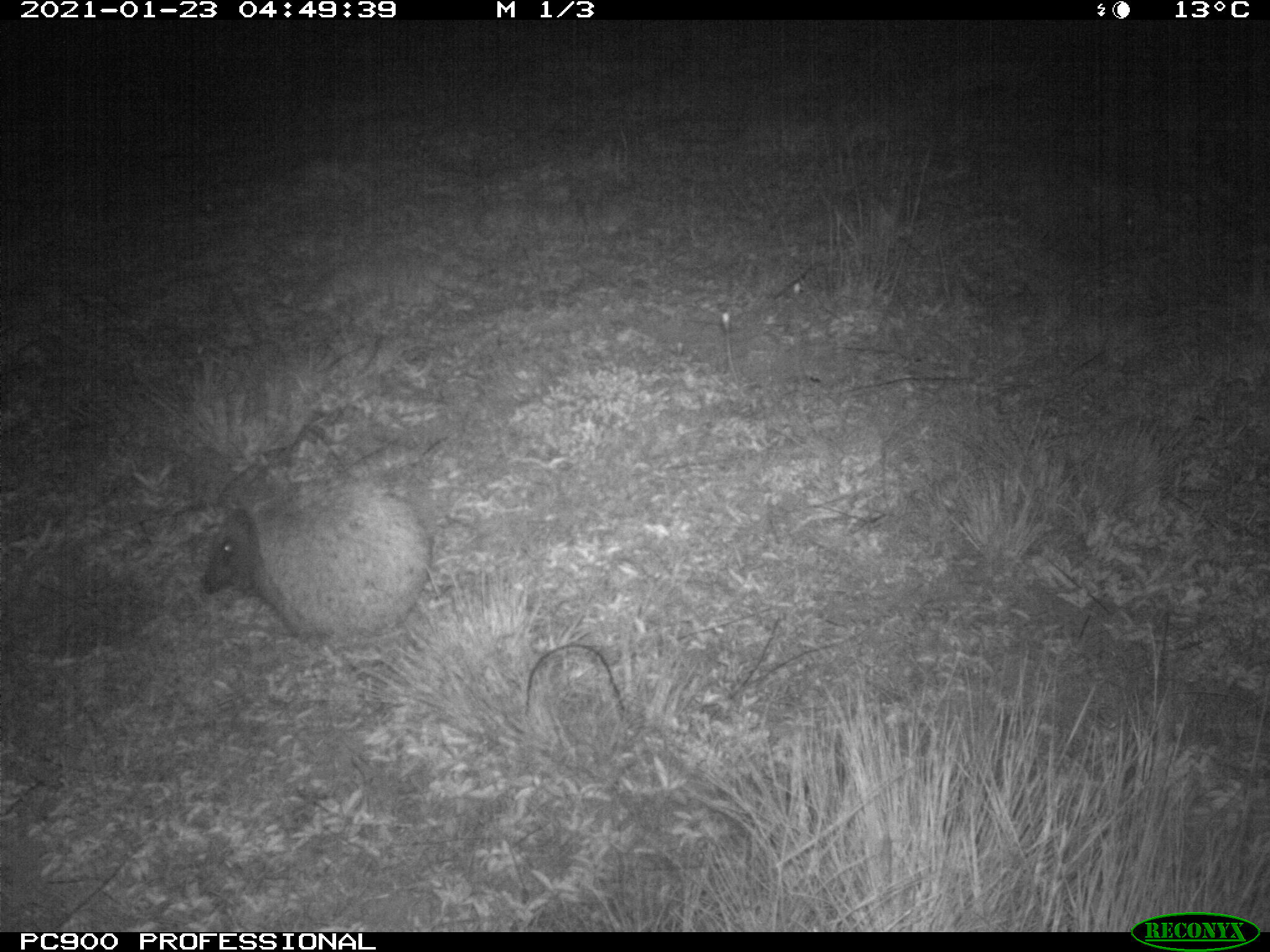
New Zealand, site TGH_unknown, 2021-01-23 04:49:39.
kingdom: Animalia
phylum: Chordata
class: Mammalia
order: Eulipotyphla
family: Erinaceidae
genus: Erinaceus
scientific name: Erinaceus europaeus europaeus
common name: european hedgehog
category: hedgehog